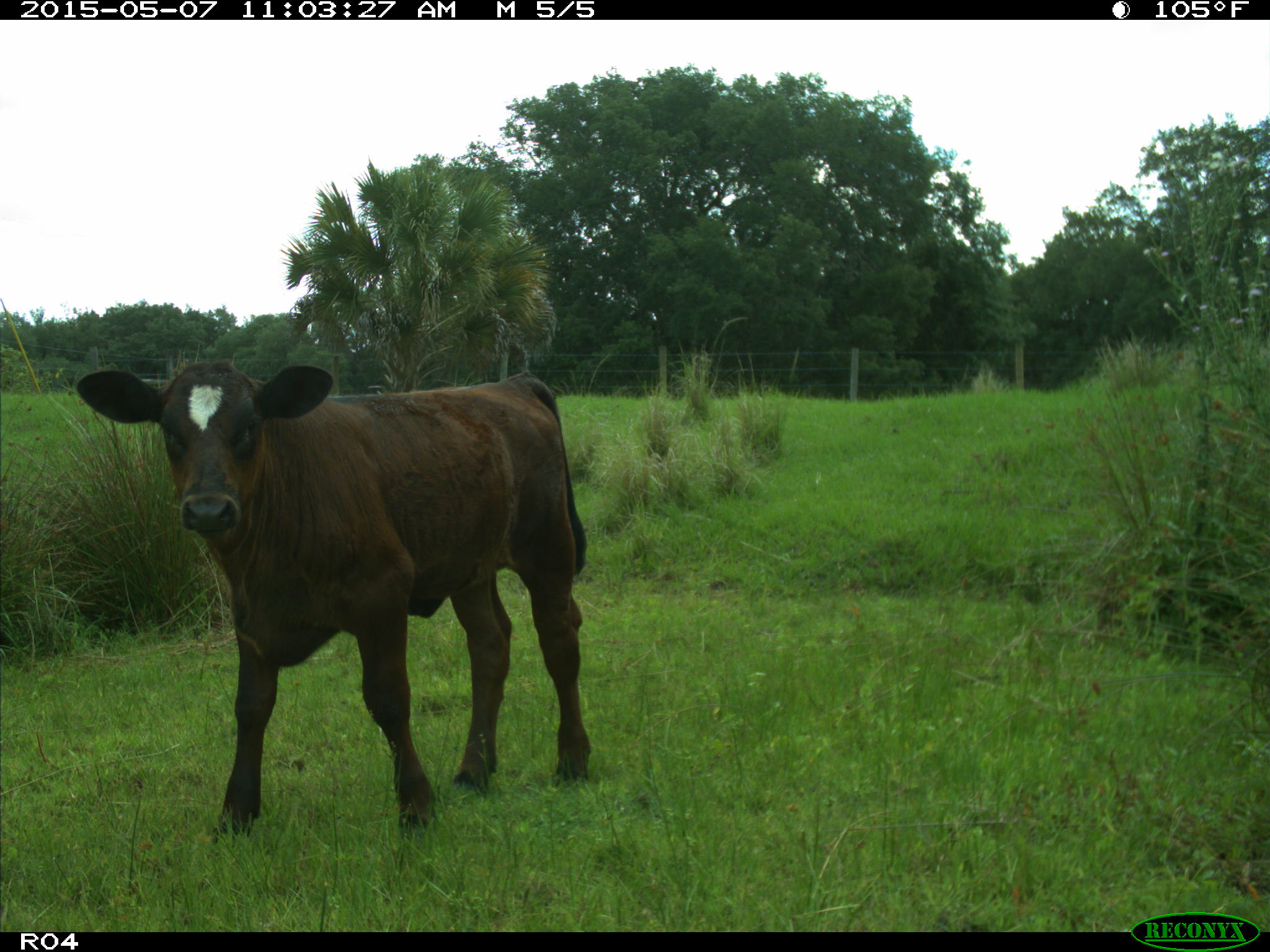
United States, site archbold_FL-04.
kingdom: Animalia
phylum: Chordata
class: Mammalia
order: Artiodactyla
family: Bovidae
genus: Bos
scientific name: Bos taurus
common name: domestic cow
Bos taurus (domestic cow).